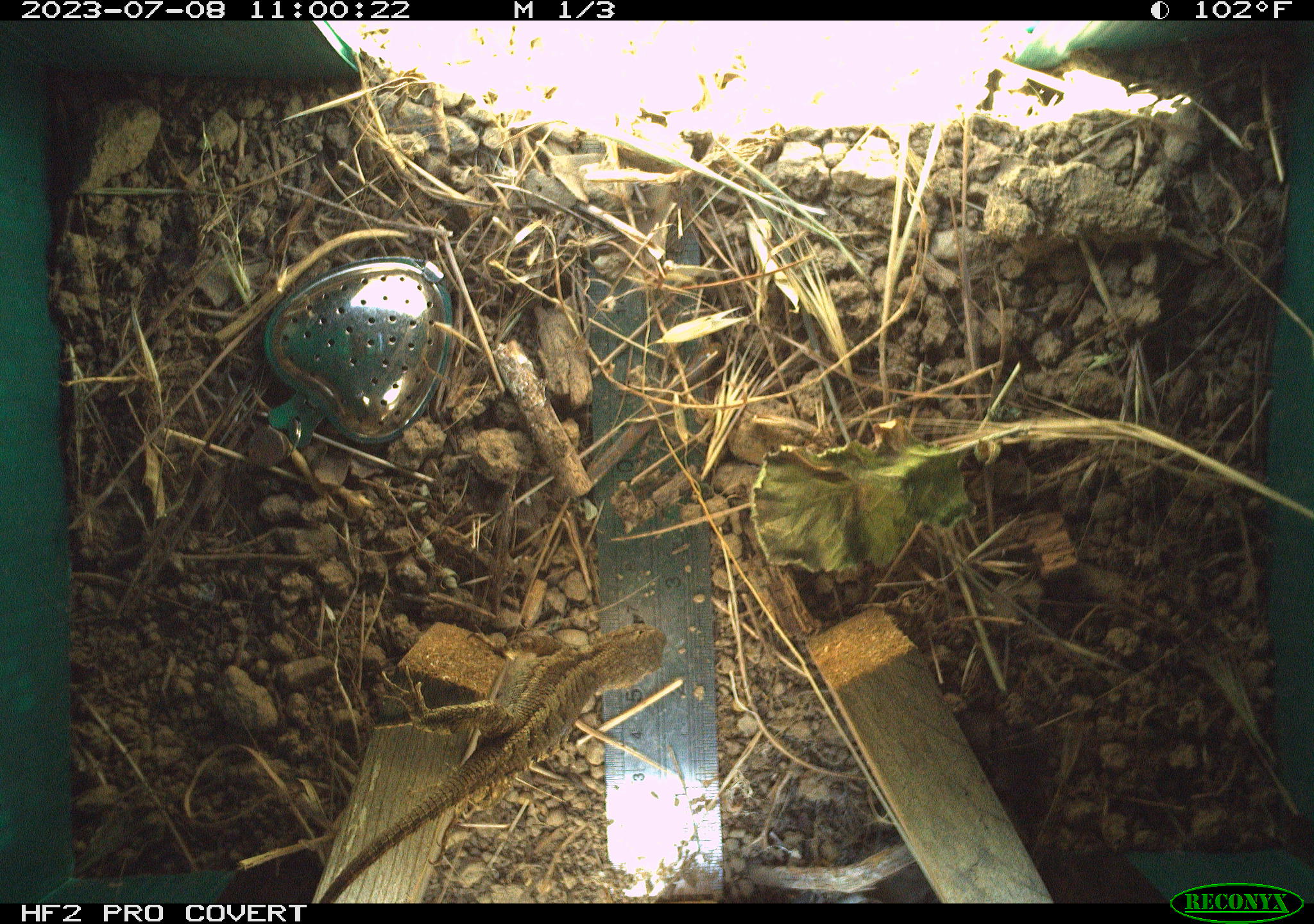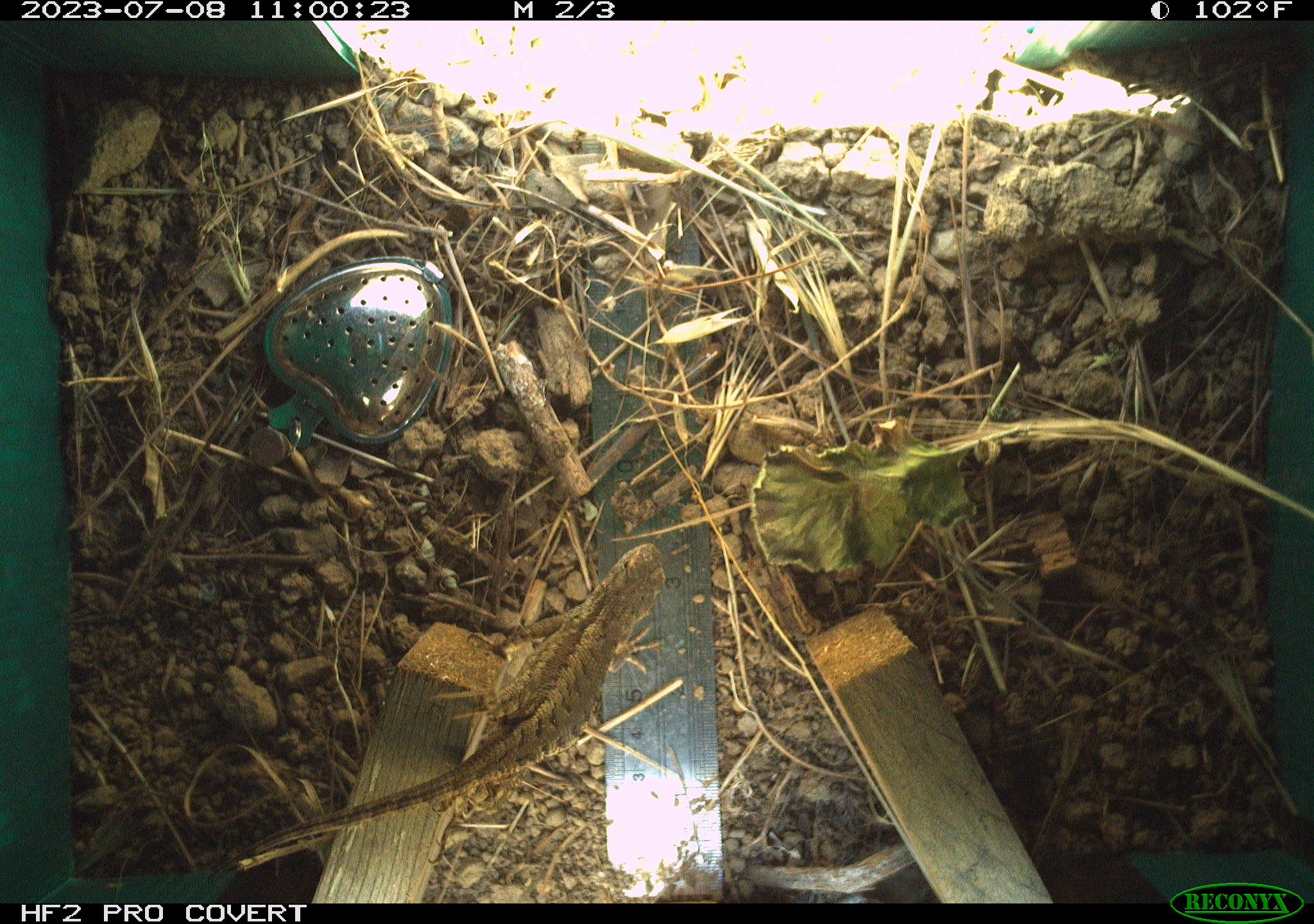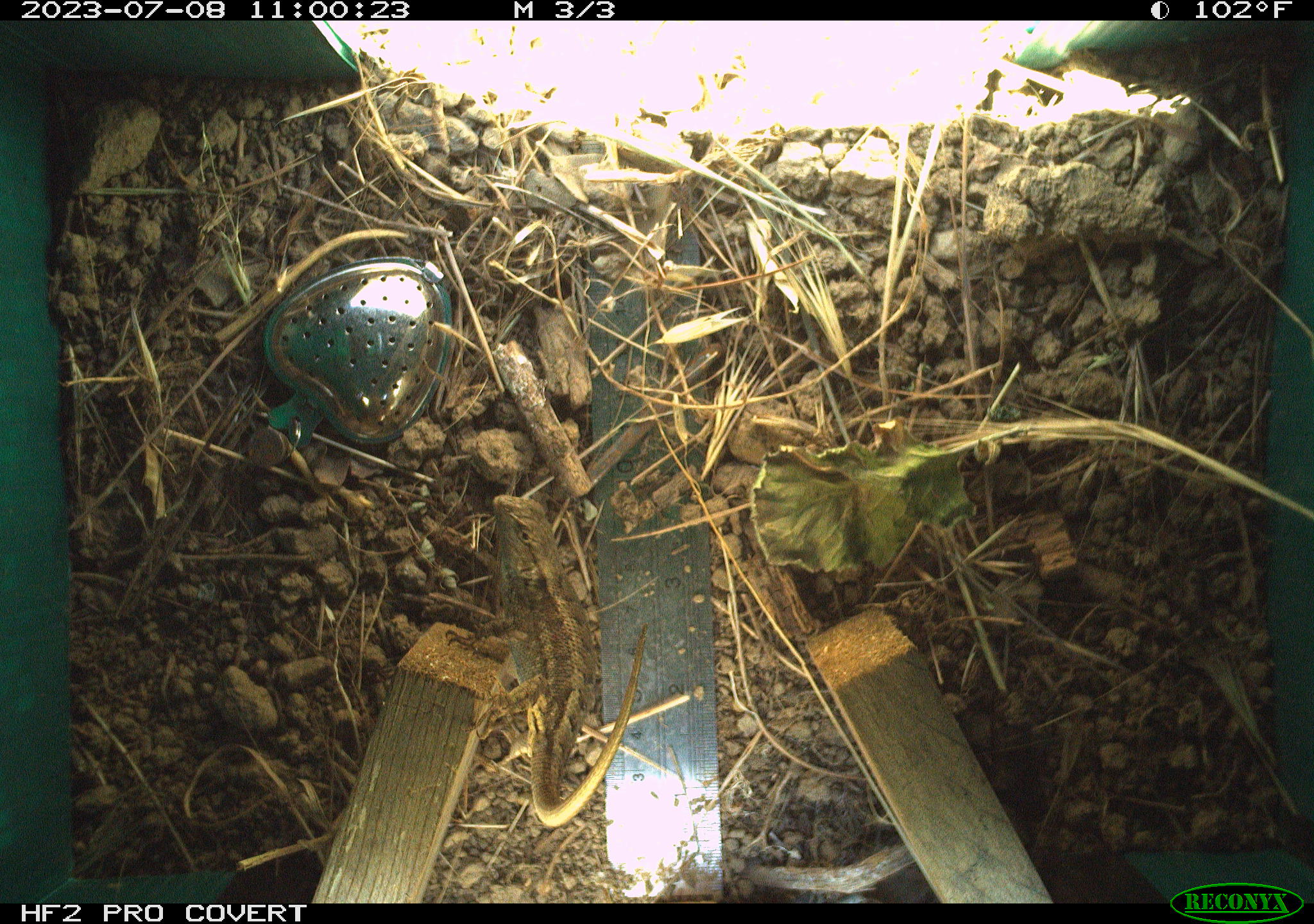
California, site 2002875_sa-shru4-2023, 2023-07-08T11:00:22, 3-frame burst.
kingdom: Animalia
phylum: Chordata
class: Reptilia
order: Squamata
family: Phrynosomatidae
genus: Sceloporus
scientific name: Sceloporus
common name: spiny lizards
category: sceloporus species